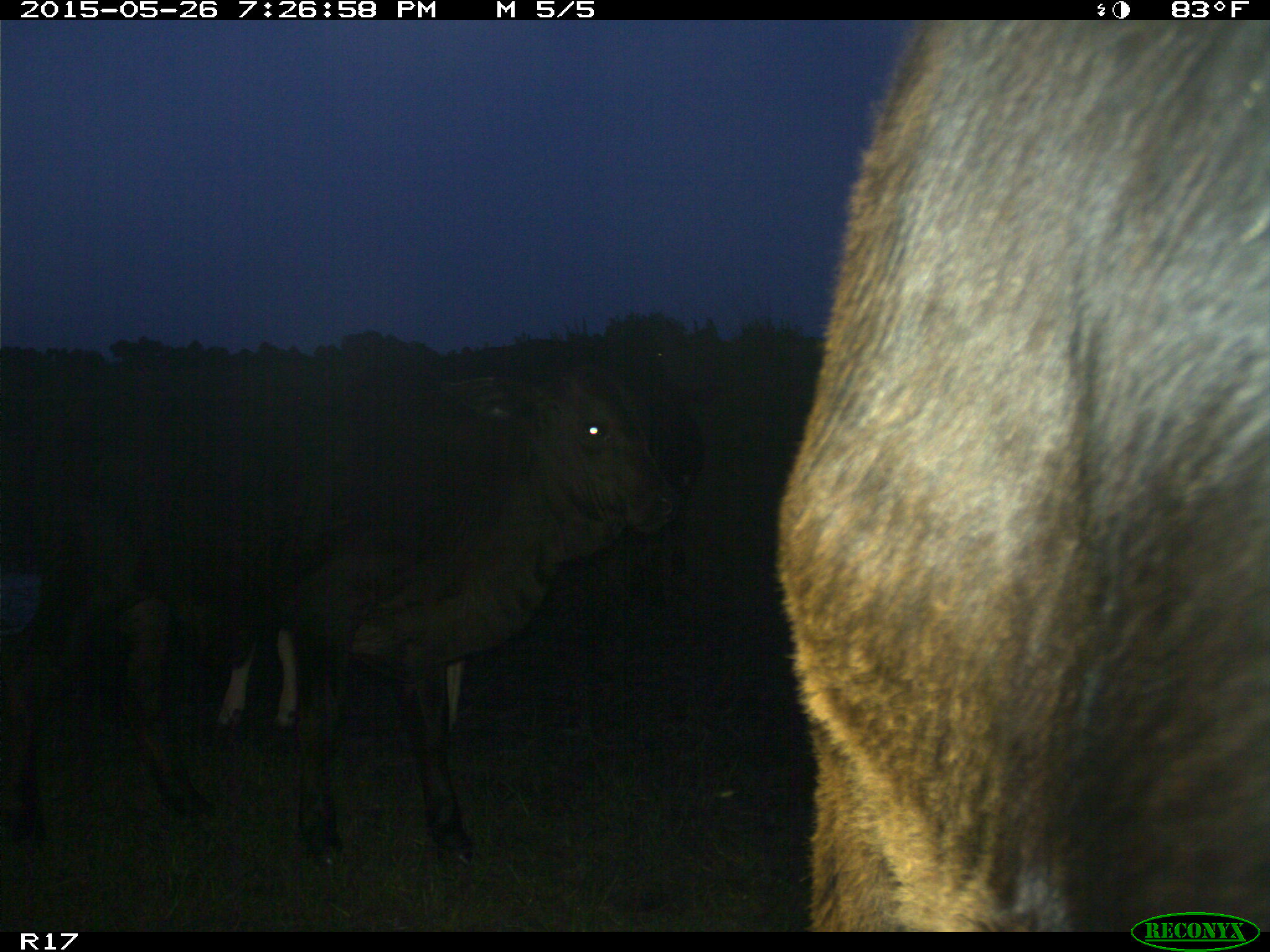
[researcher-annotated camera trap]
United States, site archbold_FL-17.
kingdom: Animalia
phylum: Chordata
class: Mammalia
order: Artiodactyla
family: Bovidae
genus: Bos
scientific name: Bos taurus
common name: domestic cow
Bos taurus (domestic cow).